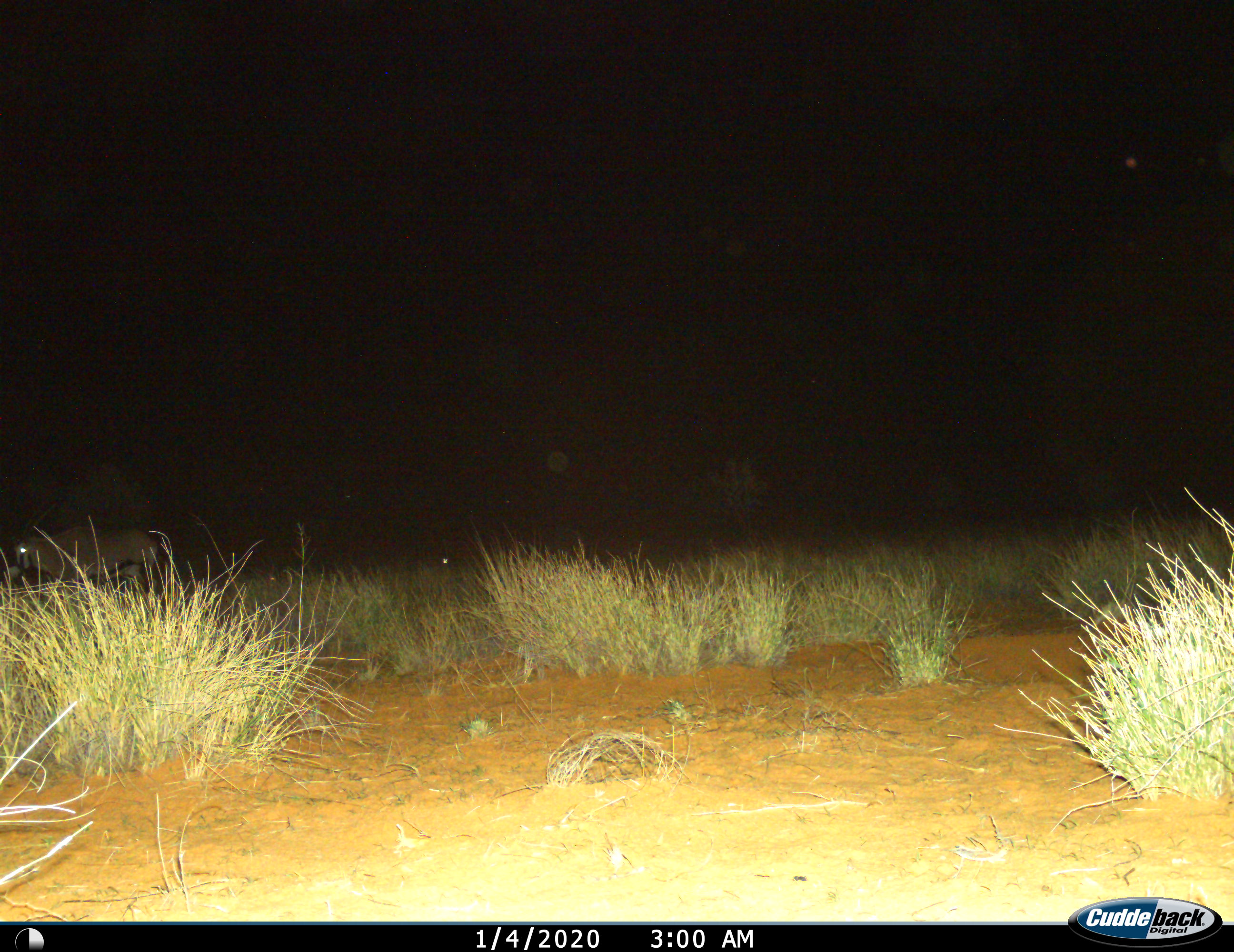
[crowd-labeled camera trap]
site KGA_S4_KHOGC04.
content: unidentified animal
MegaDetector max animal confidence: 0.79